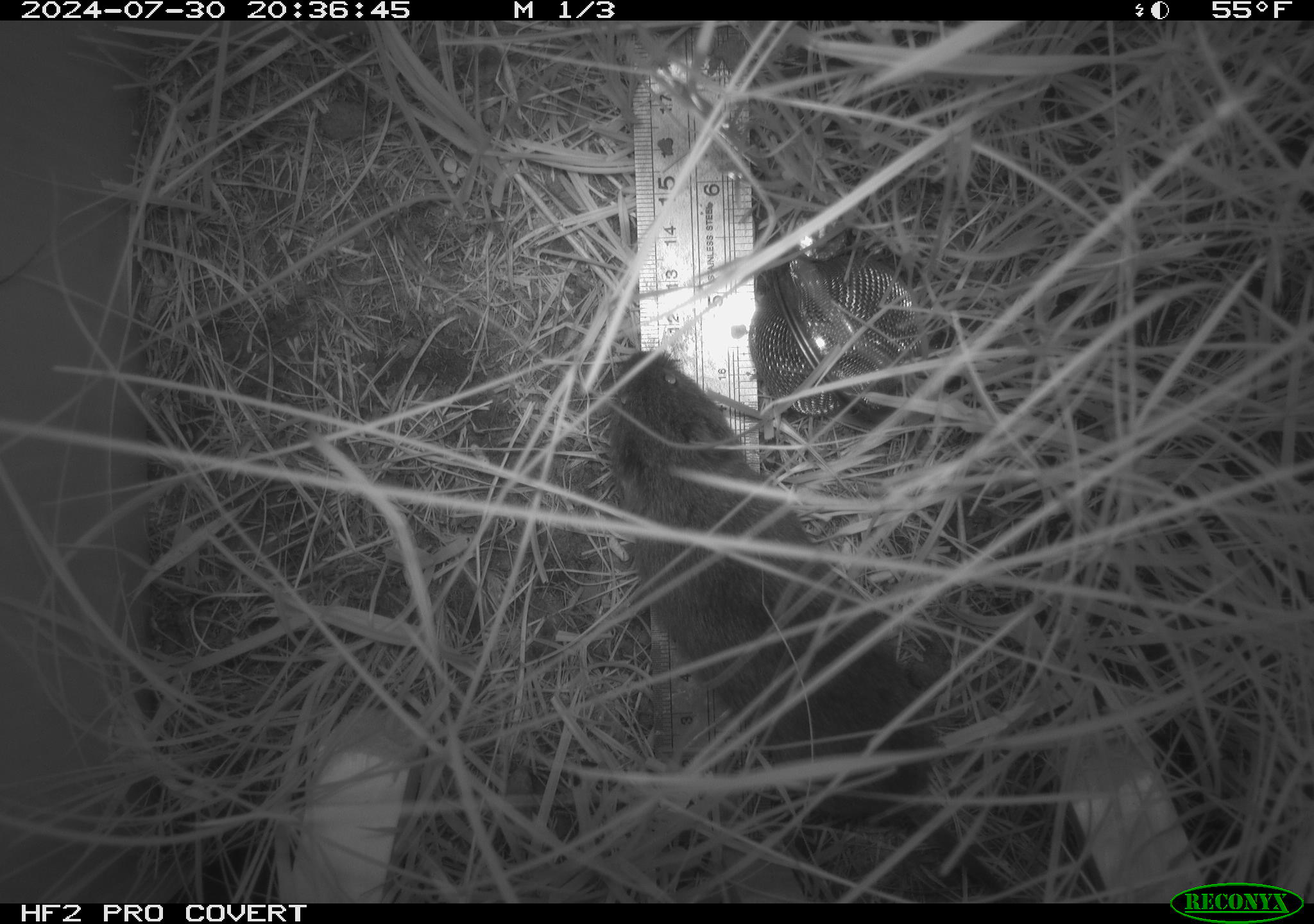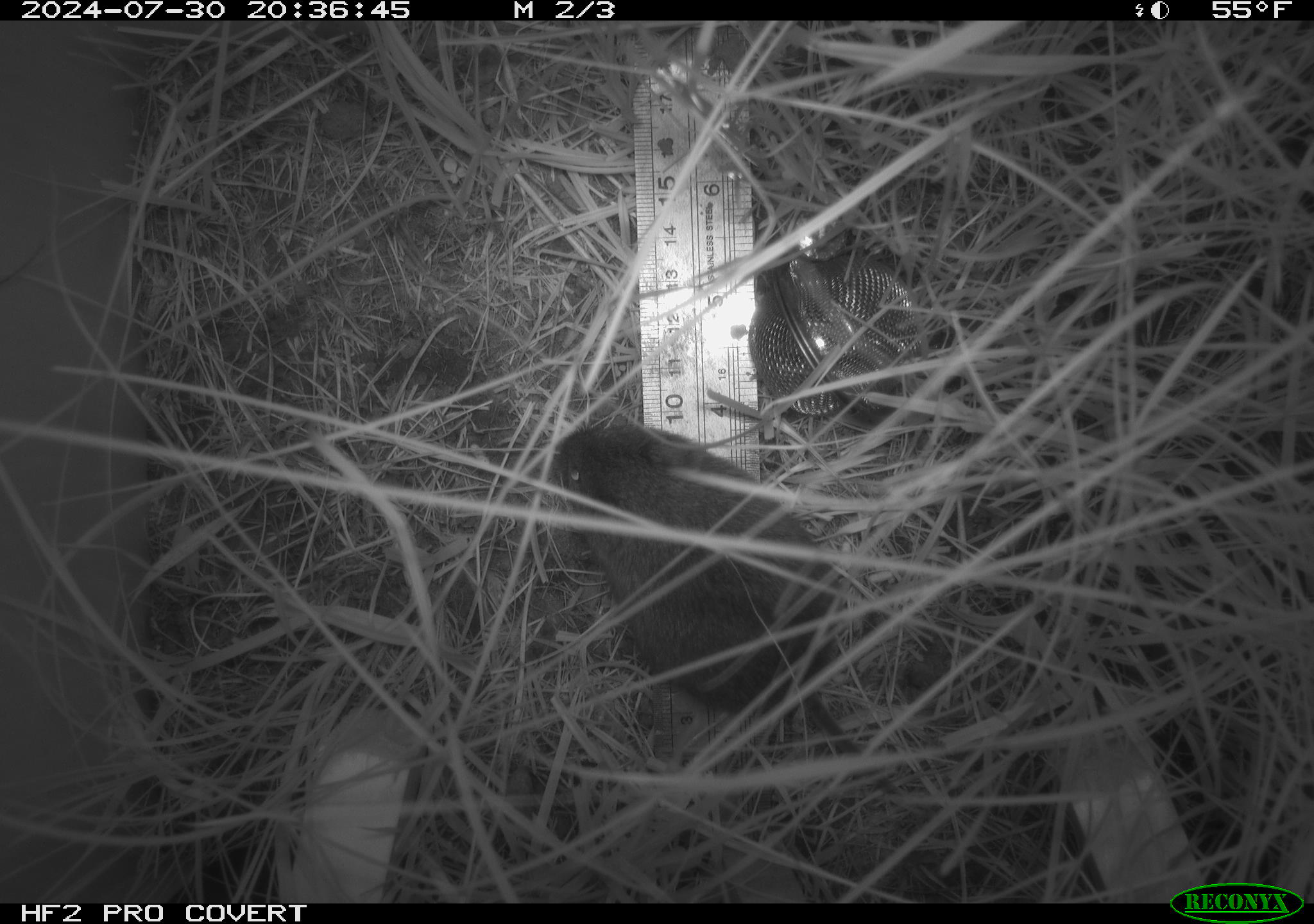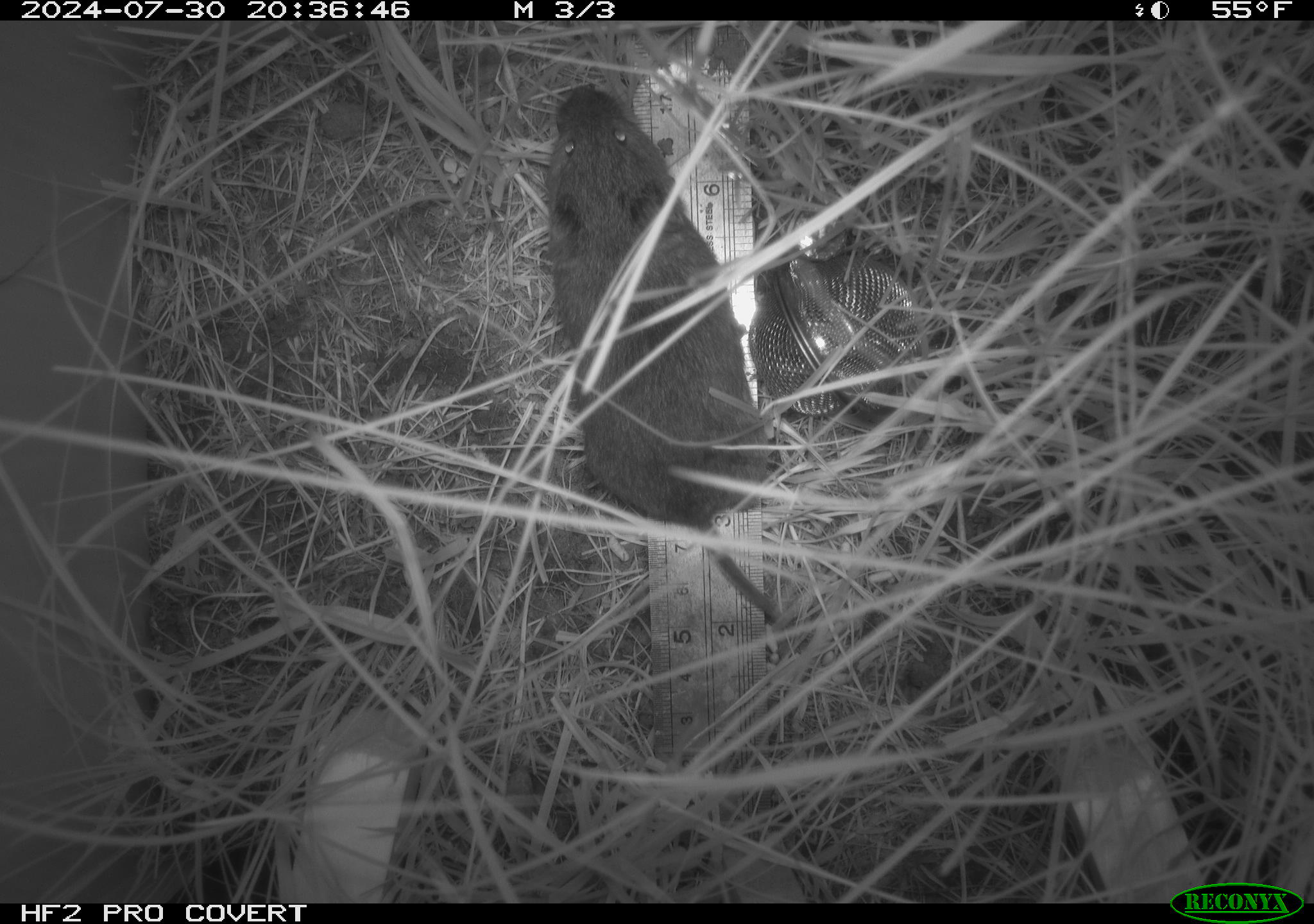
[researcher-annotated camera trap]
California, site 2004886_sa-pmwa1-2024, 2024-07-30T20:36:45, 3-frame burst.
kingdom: Animalia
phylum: Chordata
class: Mammalia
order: Rodentia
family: Cricetidae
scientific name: Arvicolinae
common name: voles, lemmings, and muskrats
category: arvicolinae subfamily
Arvicolinae subfamily (voles, lemmings, and muskrats) (Arvicolinae).